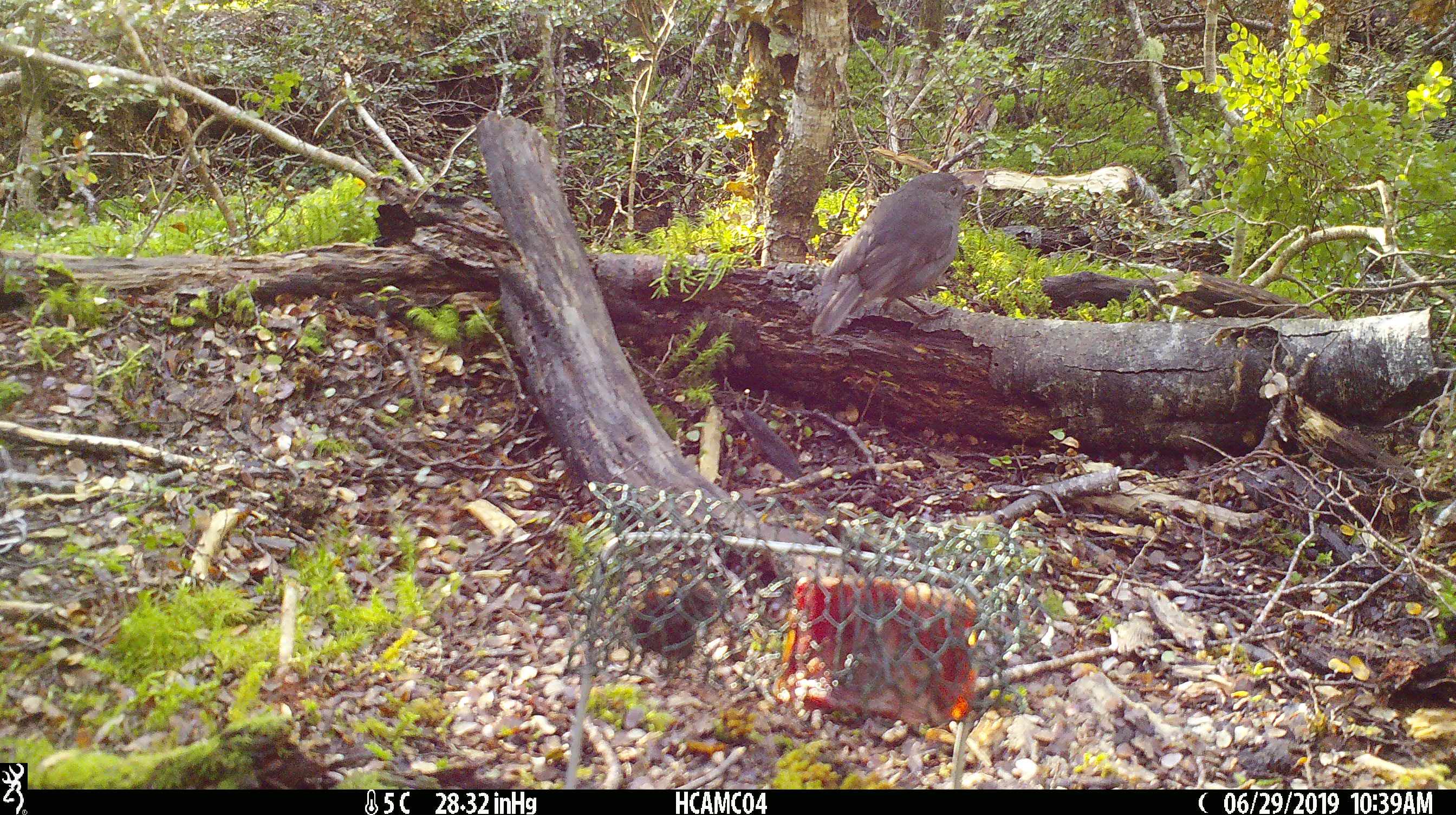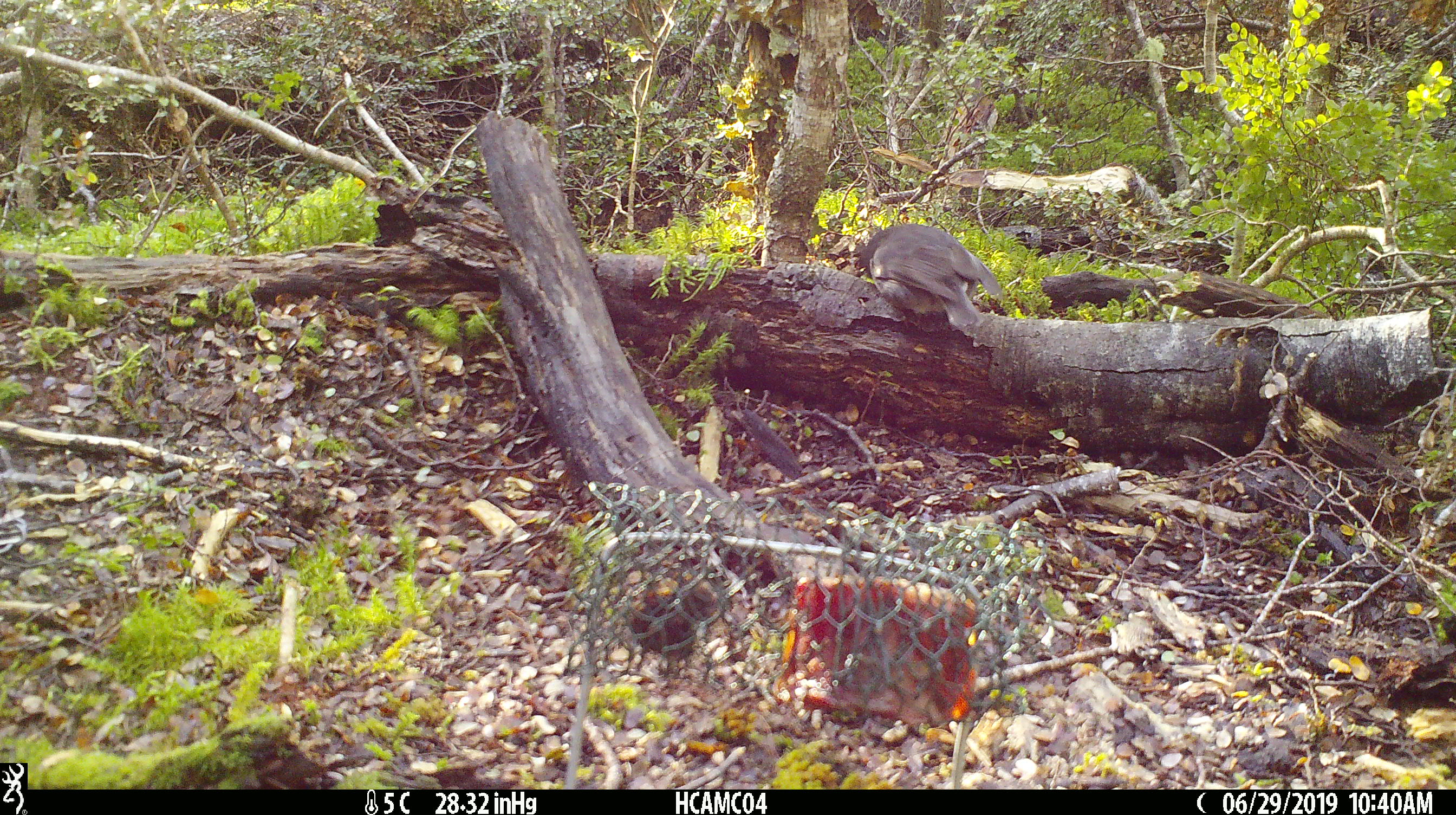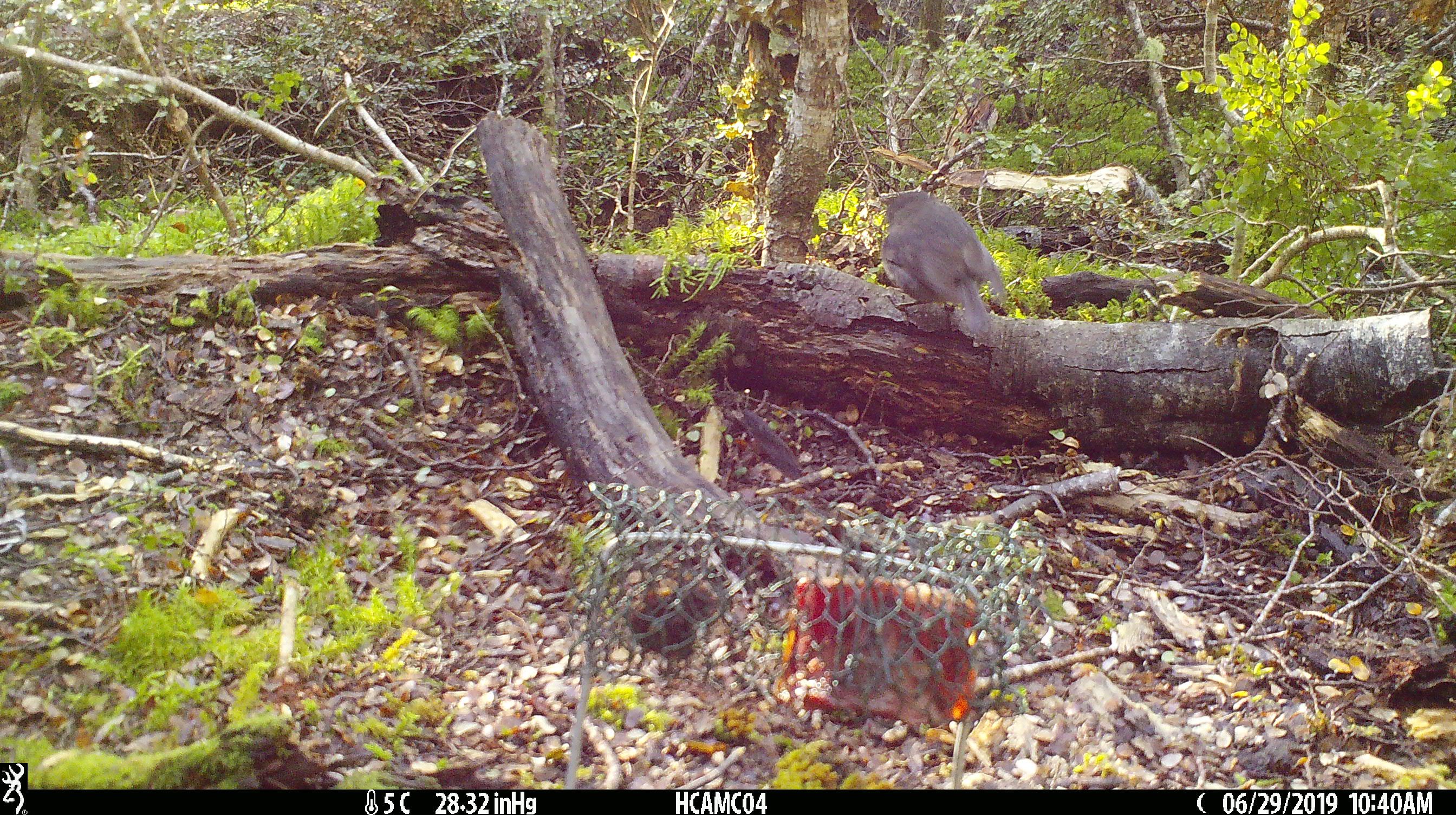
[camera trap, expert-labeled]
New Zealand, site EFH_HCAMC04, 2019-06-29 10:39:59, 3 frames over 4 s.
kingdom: Animalia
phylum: Chordata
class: Aves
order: Passeriformes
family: Petroicidae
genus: Petroica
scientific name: Petroica australis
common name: new zealand robin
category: robin